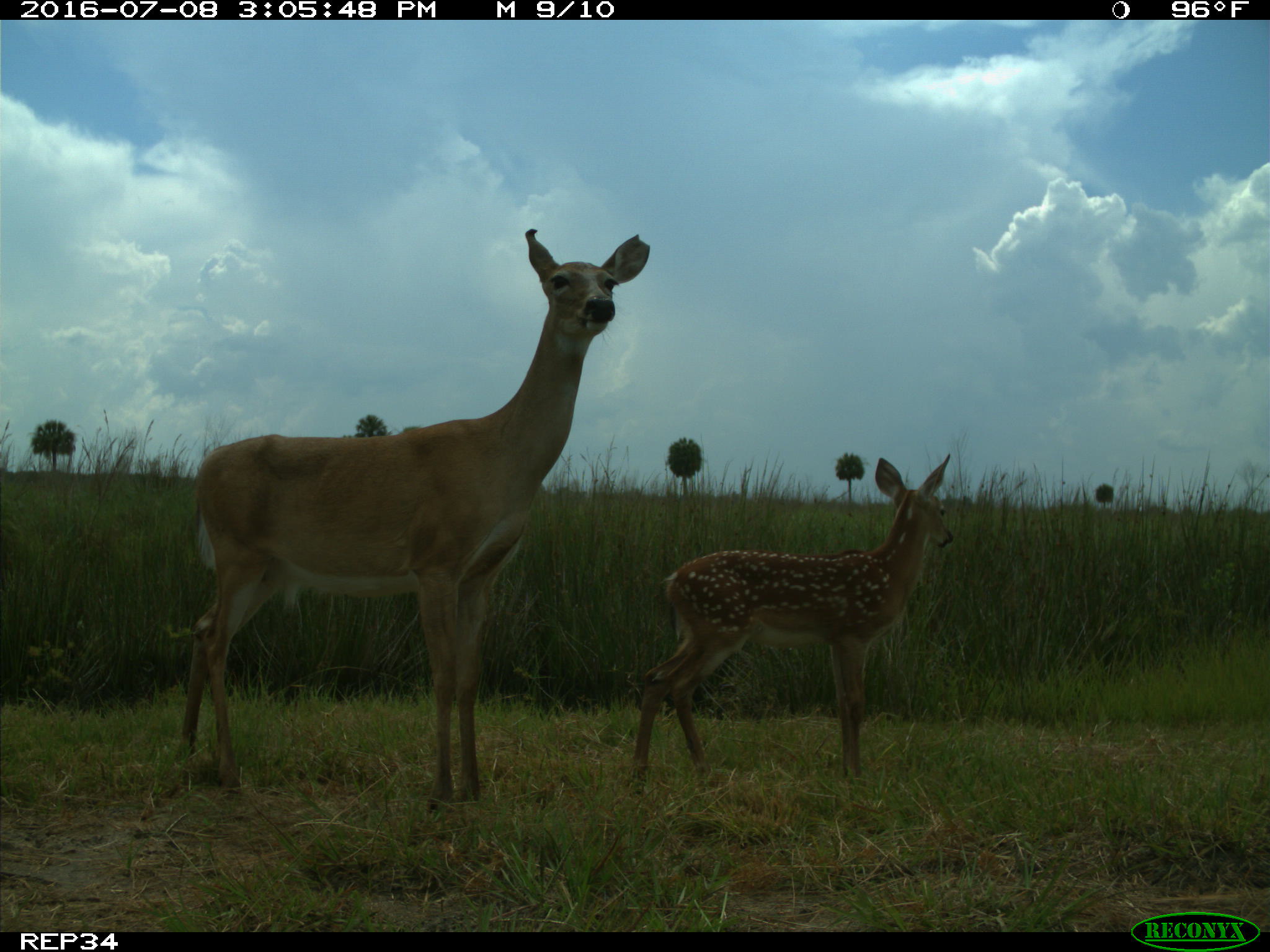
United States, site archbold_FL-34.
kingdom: Animalia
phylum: Chordata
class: Mammalia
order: Artiodactyla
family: Cervidae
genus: Odocoileus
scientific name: Odocoileus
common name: deer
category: unidentified deer